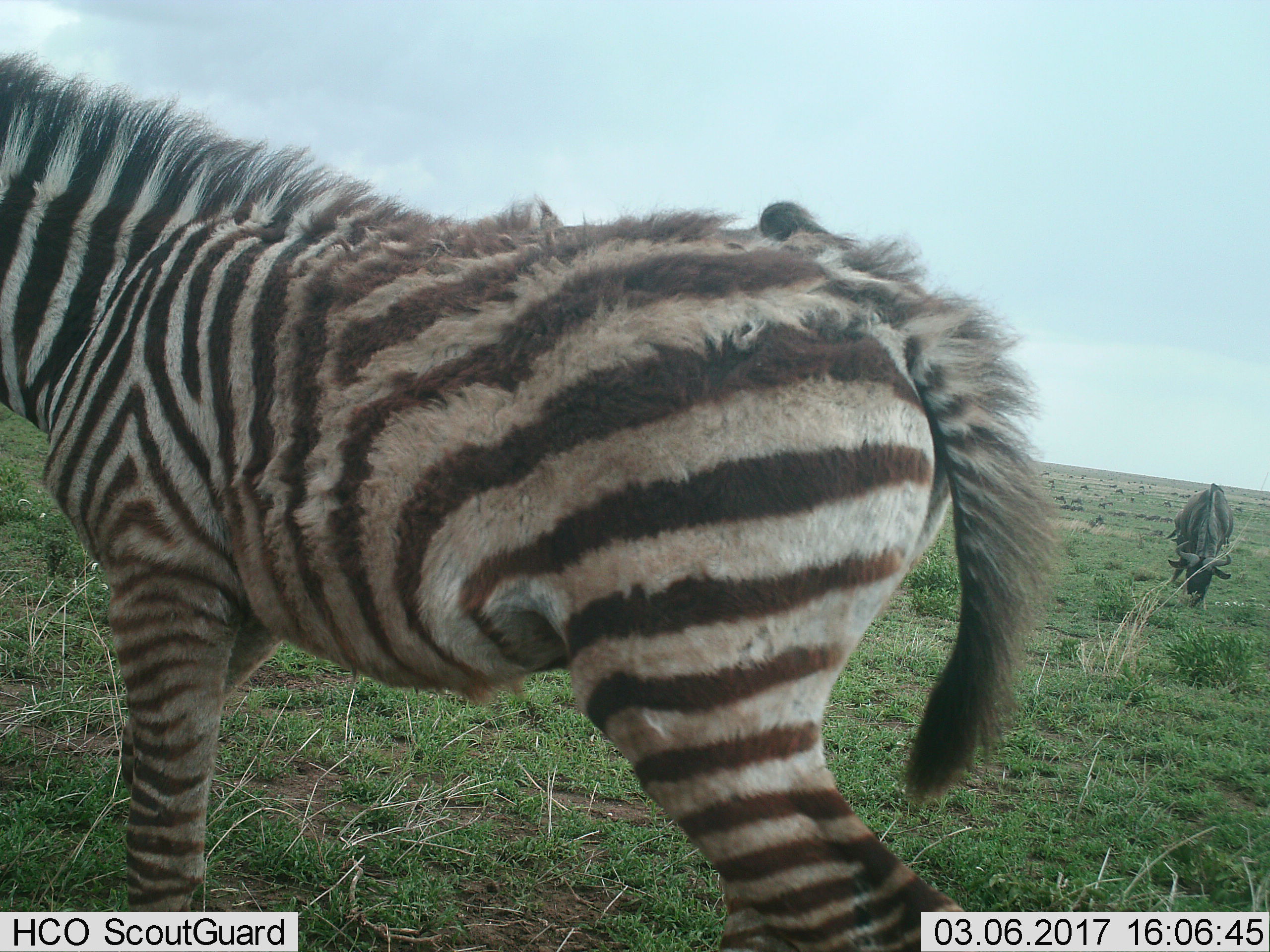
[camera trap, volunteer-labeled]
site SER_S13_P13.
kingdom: Animalia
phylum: Chordata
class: Mammalia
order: Artiodactyla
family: Bovidae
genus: Connochaetes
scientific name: Connochaetes taurinus taurinus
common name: blue wildebeest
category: wildebeestblue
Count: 1.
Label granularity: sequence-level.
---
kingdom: Animalia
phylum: Chordata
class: Mammalia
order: Perissodactyla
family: Equidae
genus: Equus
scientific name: Equus quagga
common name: plains zebra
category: zebraplains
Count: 1.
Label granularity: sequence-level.